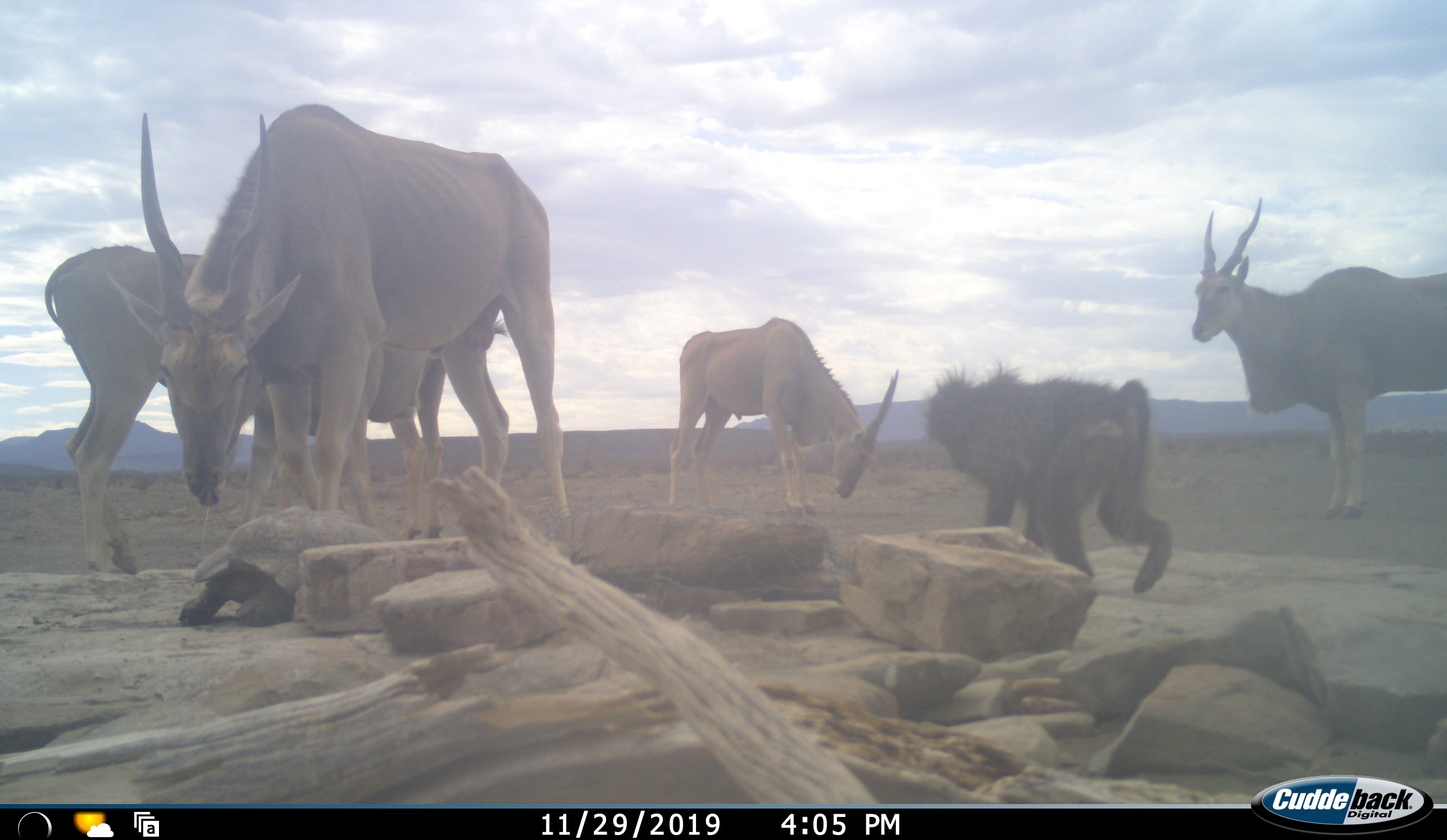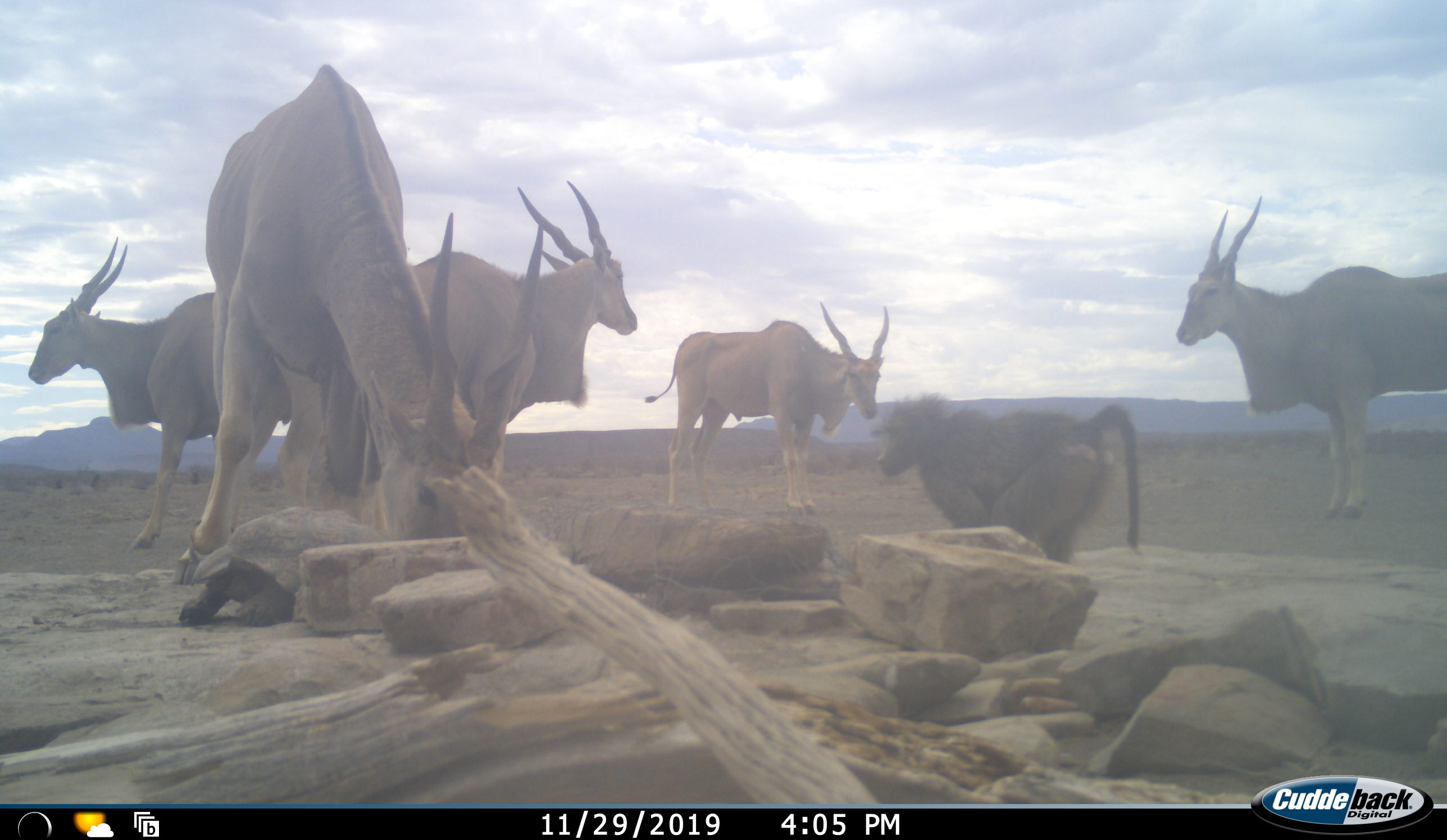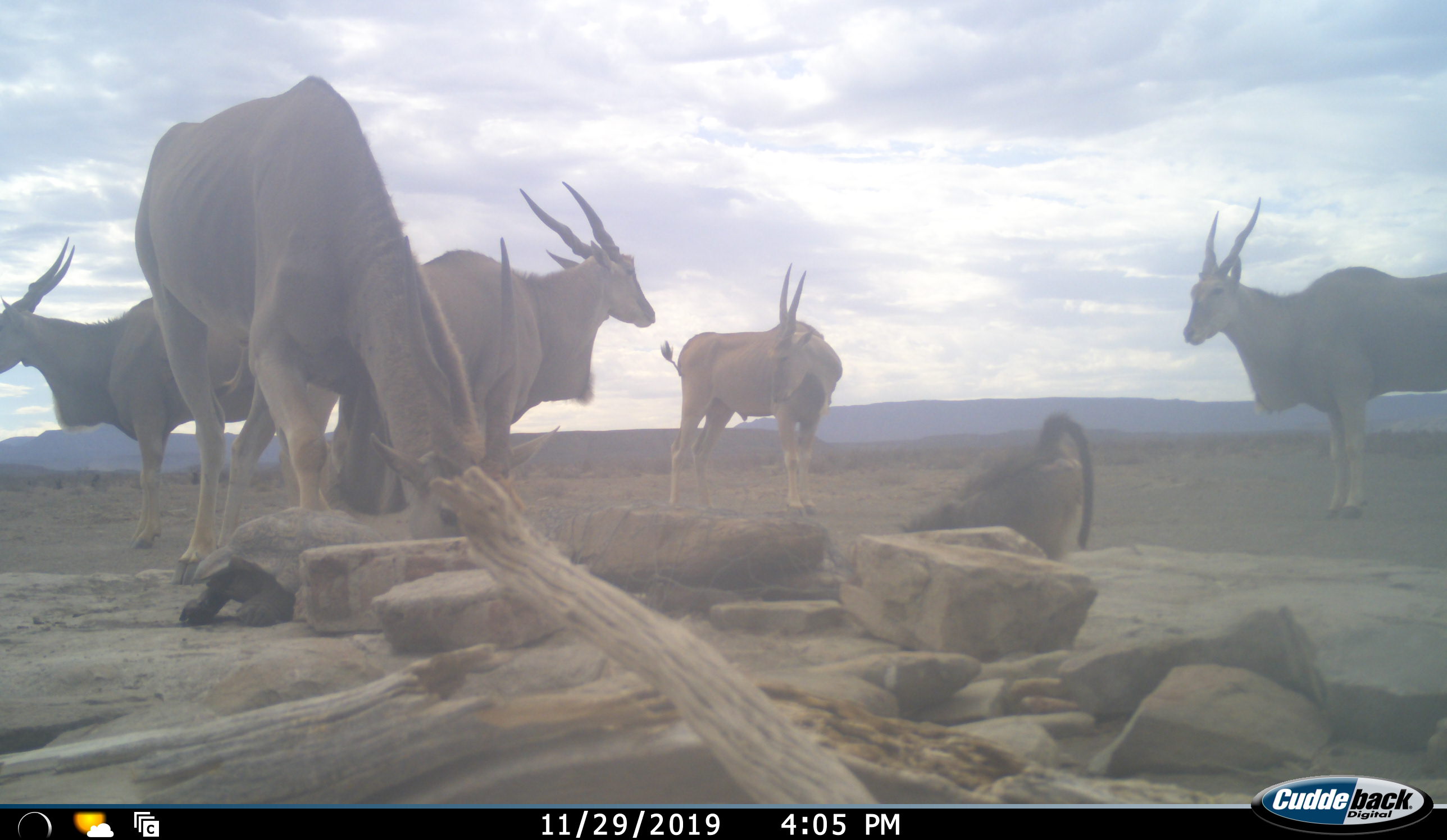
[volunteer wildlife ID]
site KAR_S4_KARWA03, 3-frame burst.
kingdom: Animalia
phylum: Chordata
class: Mammalia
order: Primates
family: Cercopithecidae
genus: Papio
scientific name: Papio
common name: baboon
Baboon (Papio), count 1. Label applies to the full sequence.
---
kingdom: Animalia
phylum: Chordata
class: Mammalia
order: Artiodactyla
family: Bovidae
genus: Tragelaphus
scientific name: Tragelaphus oryx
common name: eland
Eland (Tragelaphus oryx), count 5. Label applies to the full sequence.